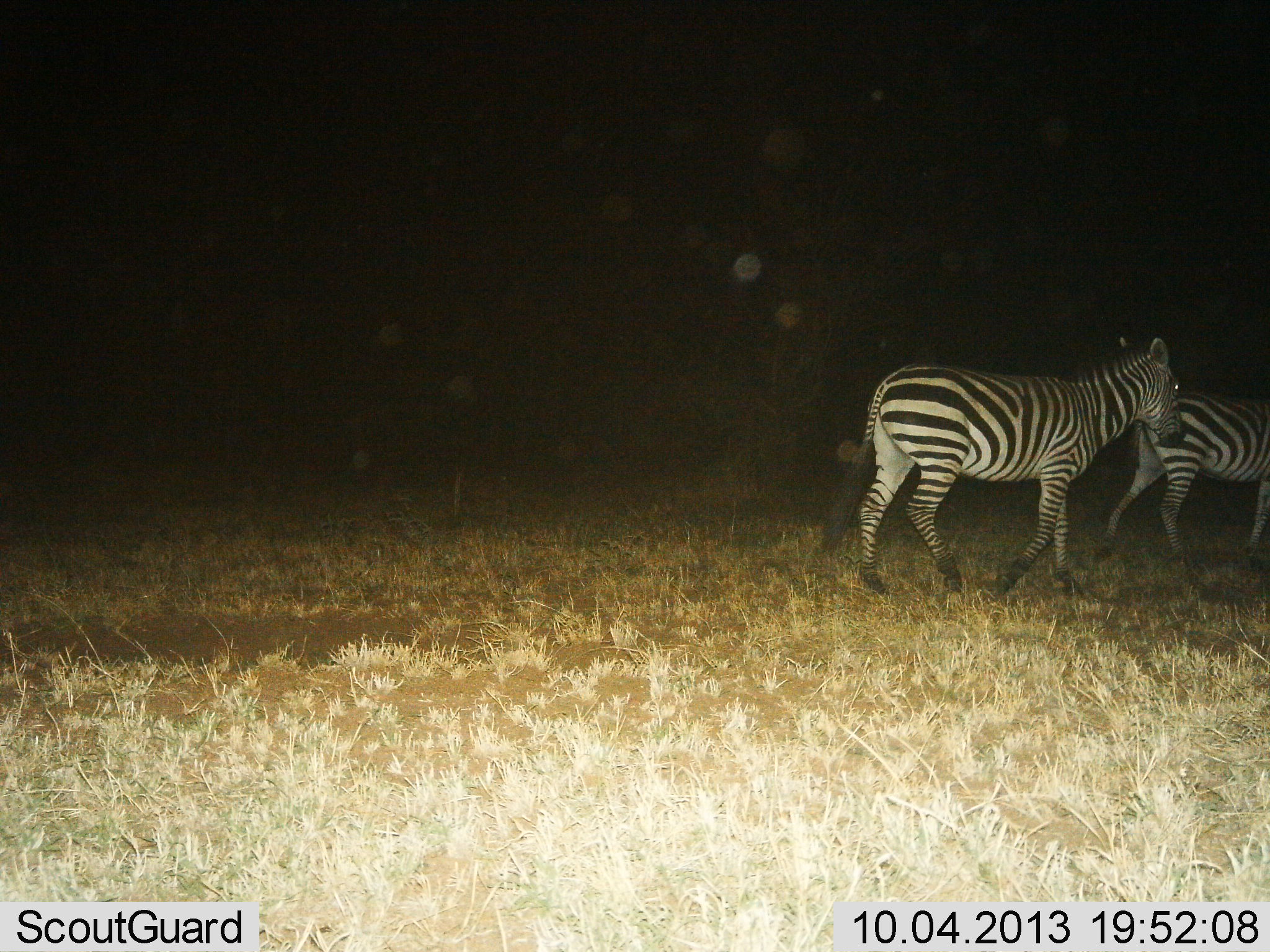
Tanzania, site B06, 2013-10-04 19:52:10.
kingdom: Animalia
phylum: Chordata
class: Mammalia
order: Perissodactyla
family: Equidae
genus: Equus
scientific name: Equus quagga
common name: plains zebra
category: zebra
Zebra (plains zebra) (Equus quagga), count 2. Behavior (volunteer vote fractions): standing 26%, resting 0%, moving 81%, interacting 0%. Young present (vote fraction): 0%. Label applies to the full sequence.